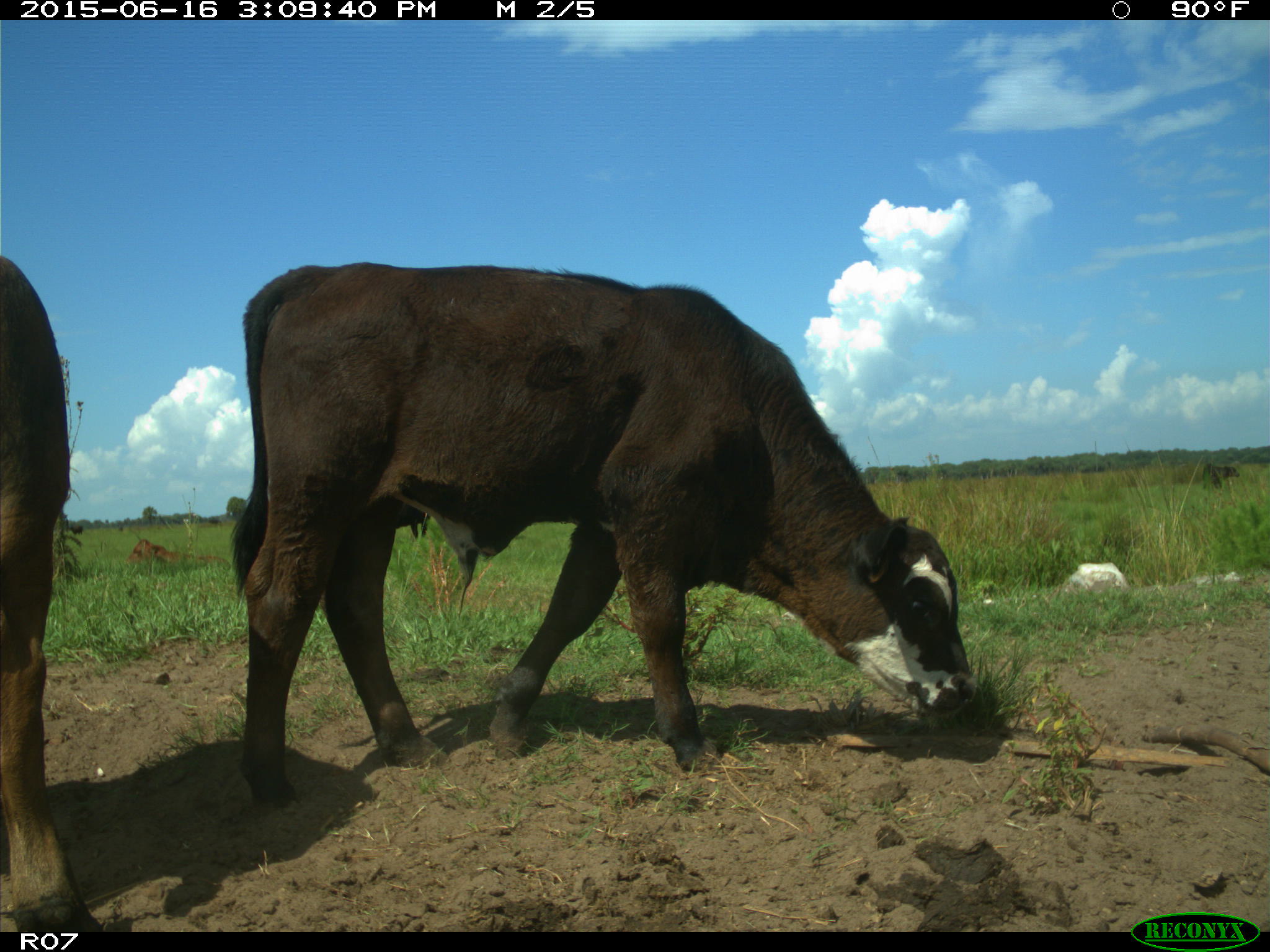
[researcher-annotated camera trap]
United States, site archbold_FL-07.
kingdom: Animalia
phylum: Chordata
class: Mammalia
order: Artiodactyla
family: Bovidae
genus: Bos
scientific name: Bos taurus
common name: domestic cow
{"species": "Bos taurus (domestic cow)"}